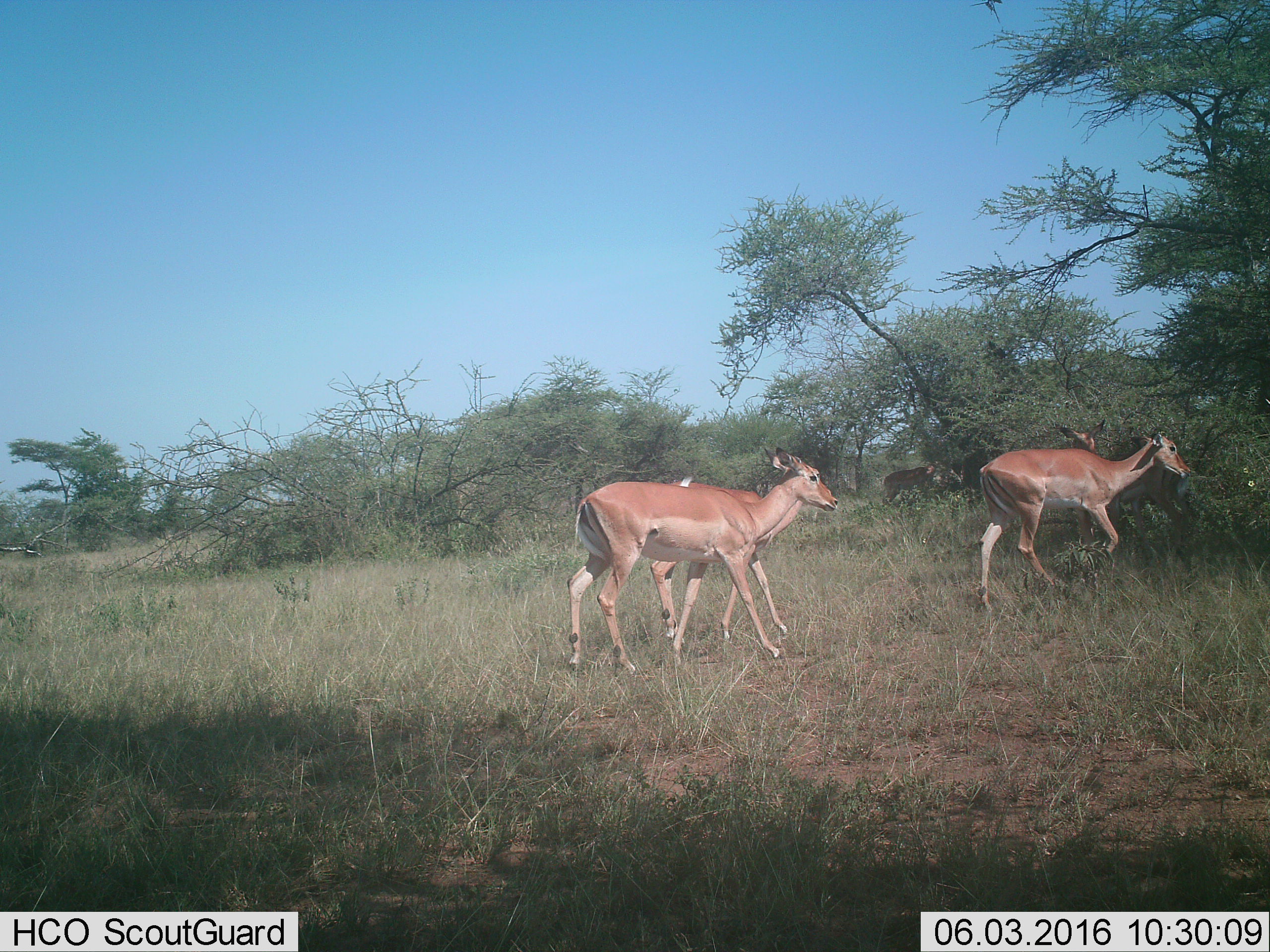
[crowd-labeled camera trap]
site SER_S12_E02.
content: unidentified animal